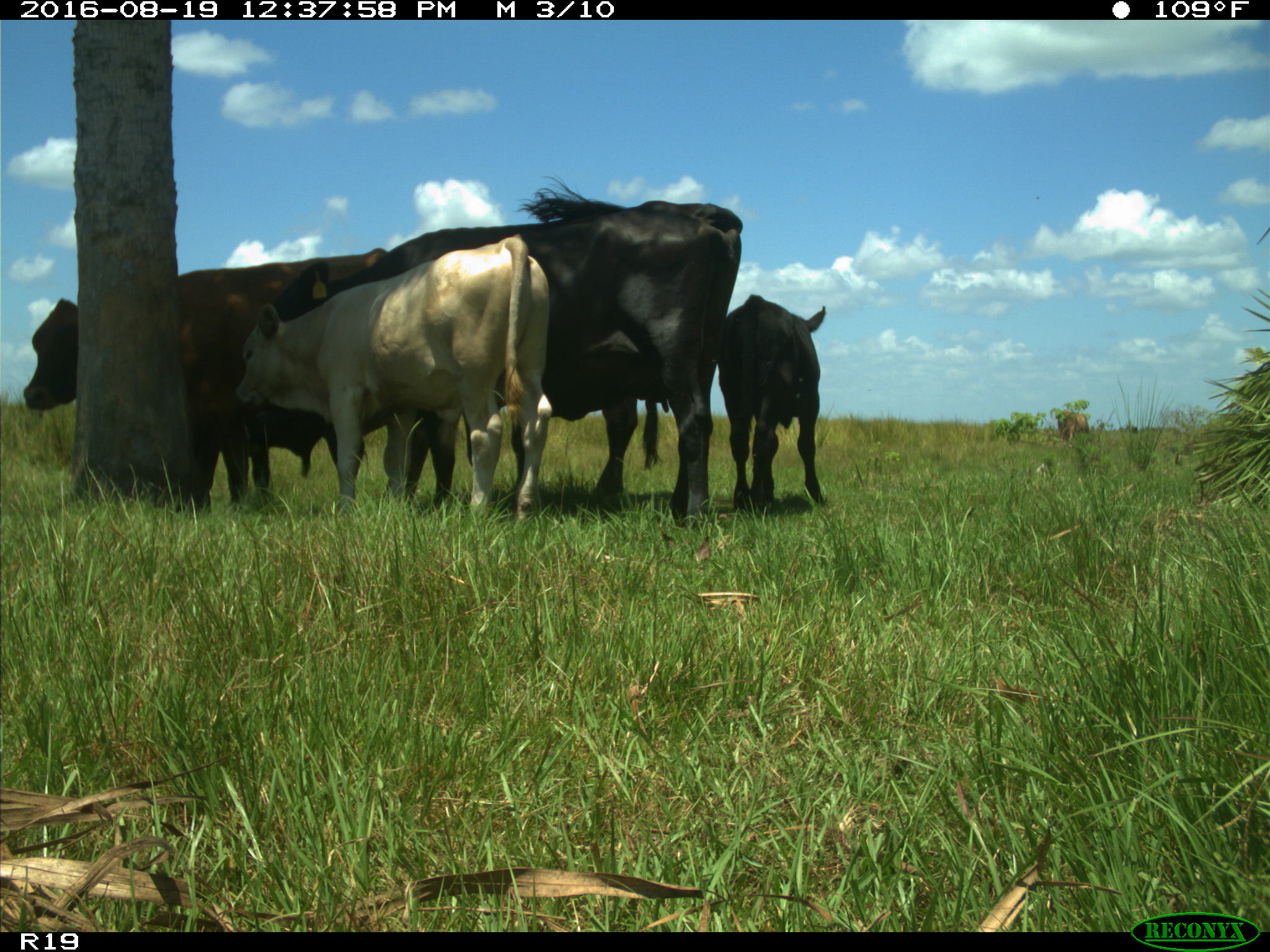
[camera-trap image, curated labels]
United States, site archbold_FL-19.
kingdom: Animalia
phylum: Chordata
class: Mammalia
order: Artiodactyla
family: Bovidae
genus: Bos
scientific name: Bos taurus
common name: domestic cow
Bos taurus (domestic cow).